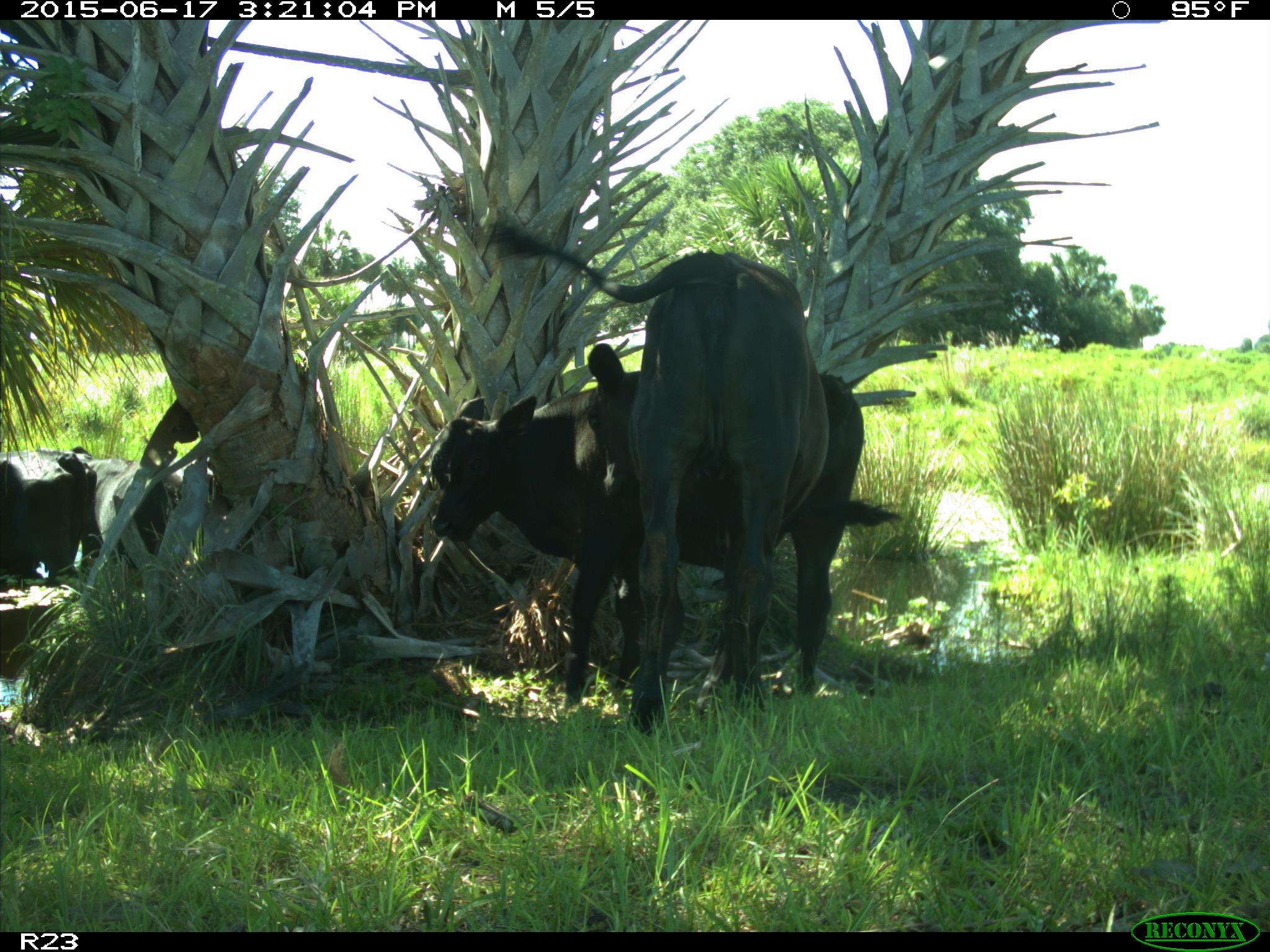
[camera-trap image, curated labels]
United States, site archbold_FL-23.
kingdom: Animalia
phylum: Chordata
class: Mammalia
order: Artiodactyla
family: Bovidae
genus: Bos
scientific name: Bos taurus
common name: domestic cow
Bos taurus (domestic cow).